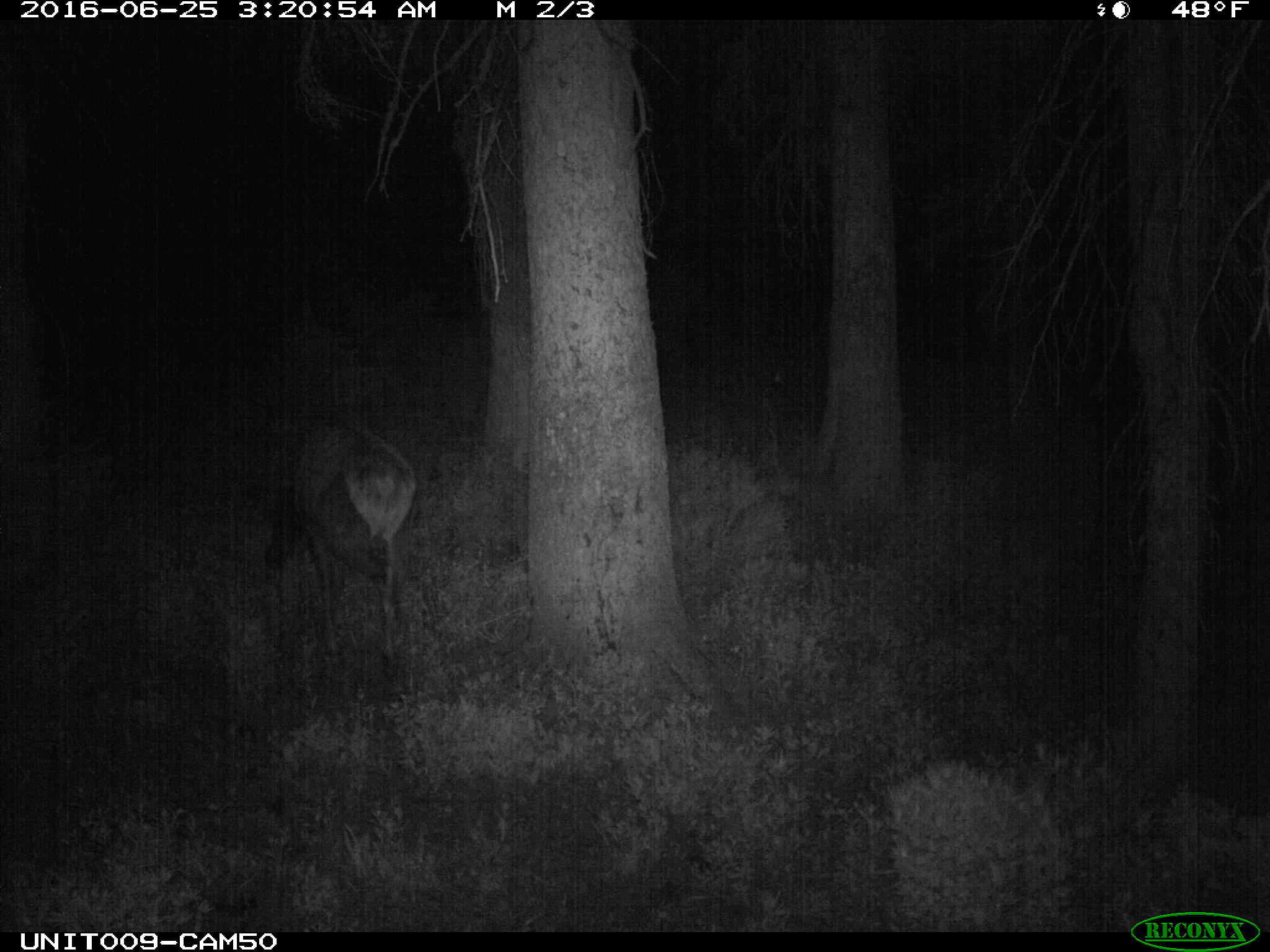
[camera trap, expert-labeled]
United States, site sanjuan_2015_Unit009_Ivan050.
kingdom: Animalia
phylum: Chordata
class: Mammalia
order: Artiodactyla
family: Cervidae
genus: Cervus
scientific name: Cervus elaphus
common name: red deer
Cervus elaphus (red deer).